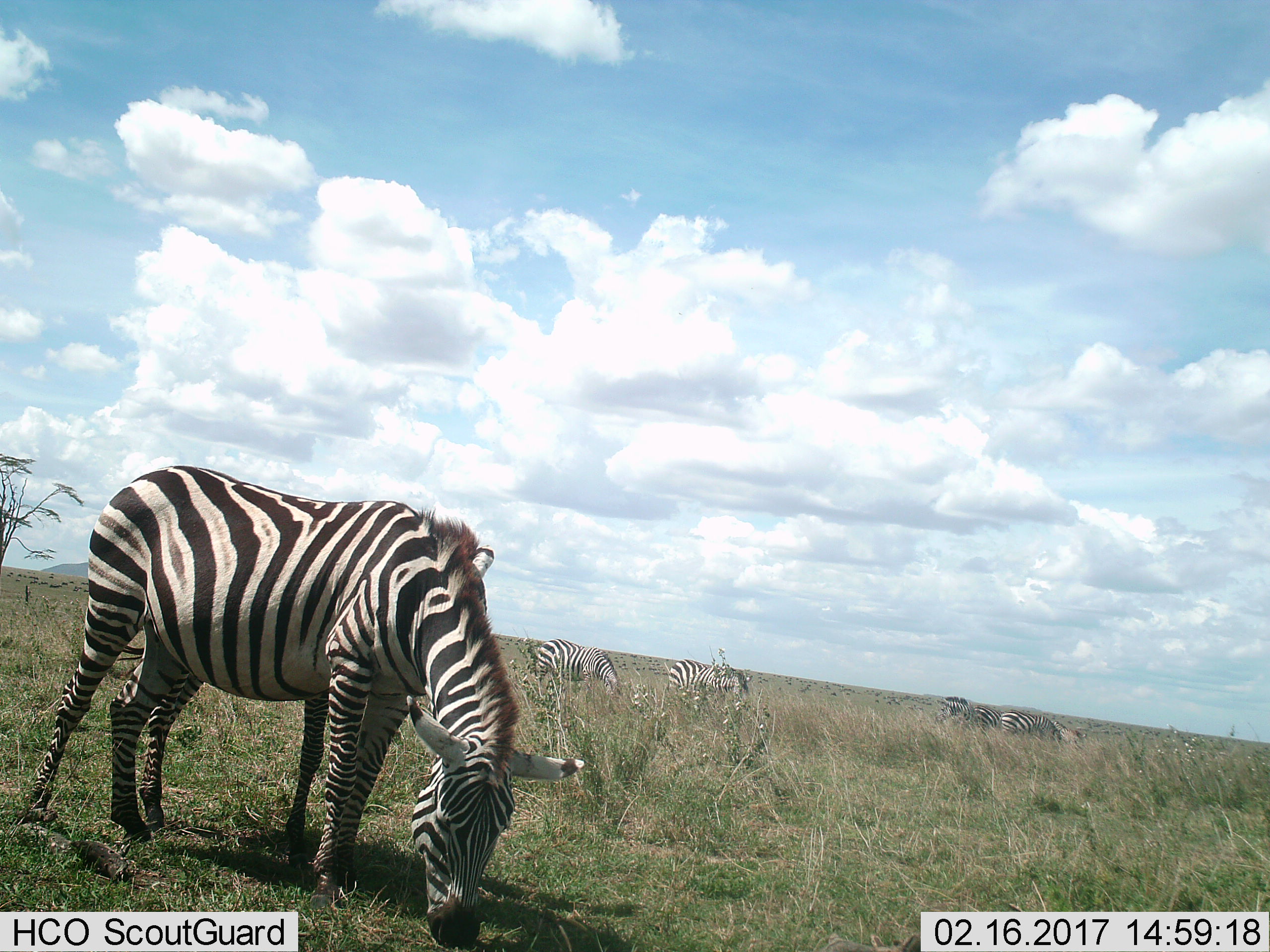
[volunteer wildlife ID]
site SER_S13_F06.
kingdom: Animalia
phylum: Chordata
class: Mammalia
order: Perissodactyla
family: Equidae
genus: Equus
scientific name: Equus quagga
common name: plains zebra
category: zebraplains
Zebraplains (plains zebra) (Equus quagga), count 6. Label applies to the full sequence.